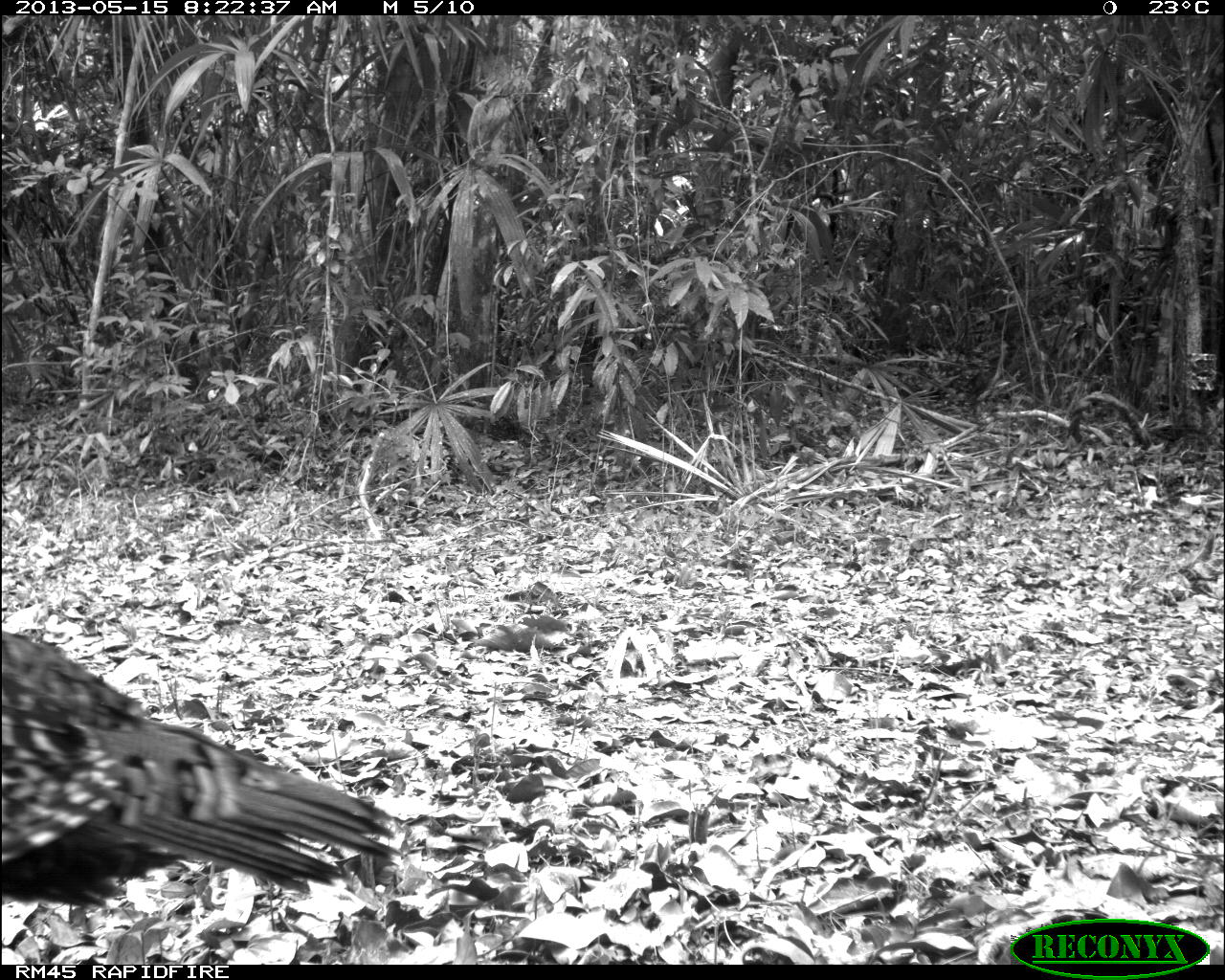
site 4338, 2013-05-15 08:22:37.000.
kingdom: Animalia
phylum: Chordata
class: Aves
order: Galliformes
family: Phasianidae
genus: Meleagris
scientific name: Meleagris ocellata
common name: ocellated turkey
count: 1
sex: female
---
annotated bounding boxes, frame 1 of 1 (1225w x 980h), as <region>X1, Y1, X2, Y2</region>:
meleagris ocellata: <region>3, 633, 396, 908</region>